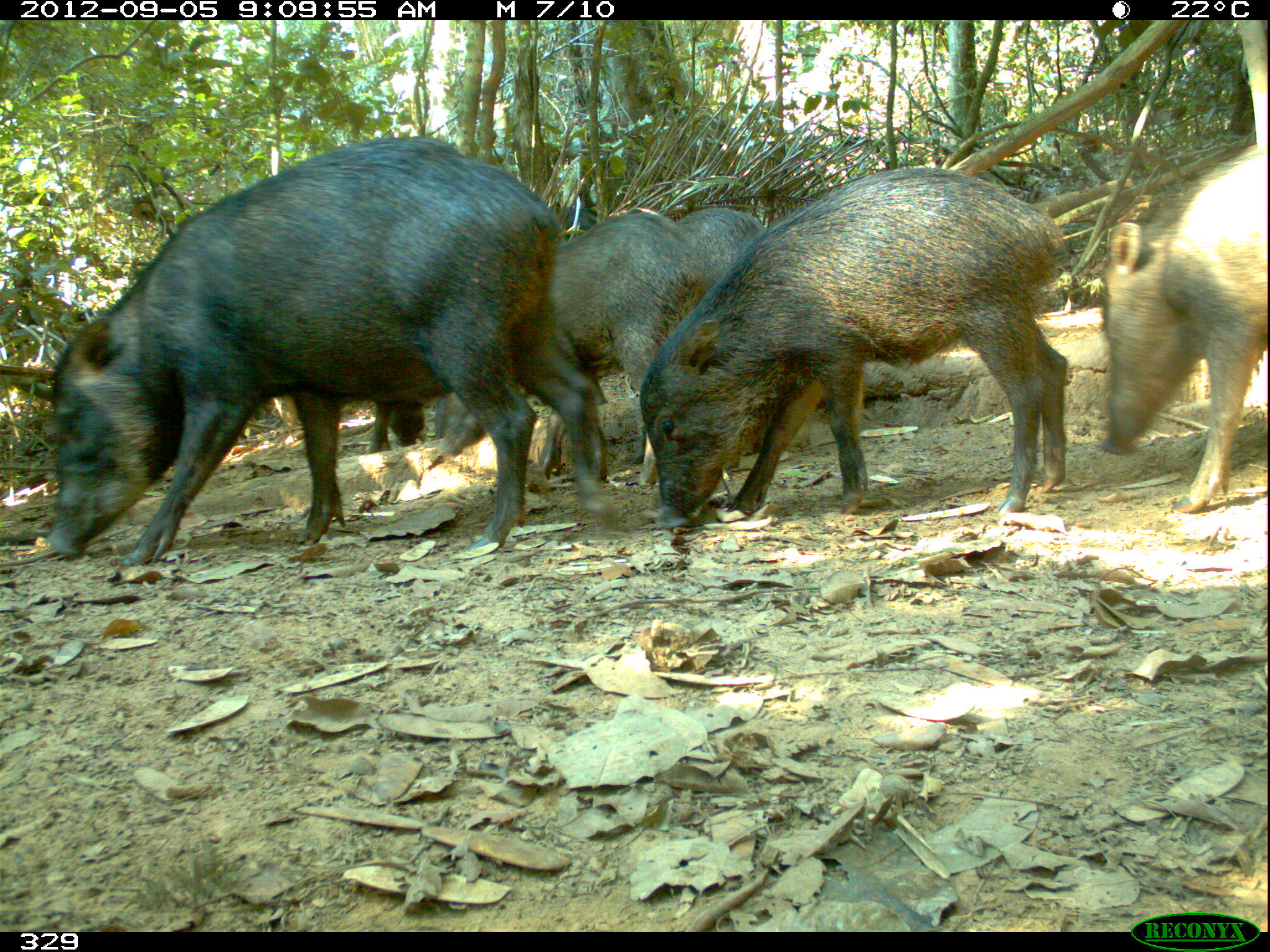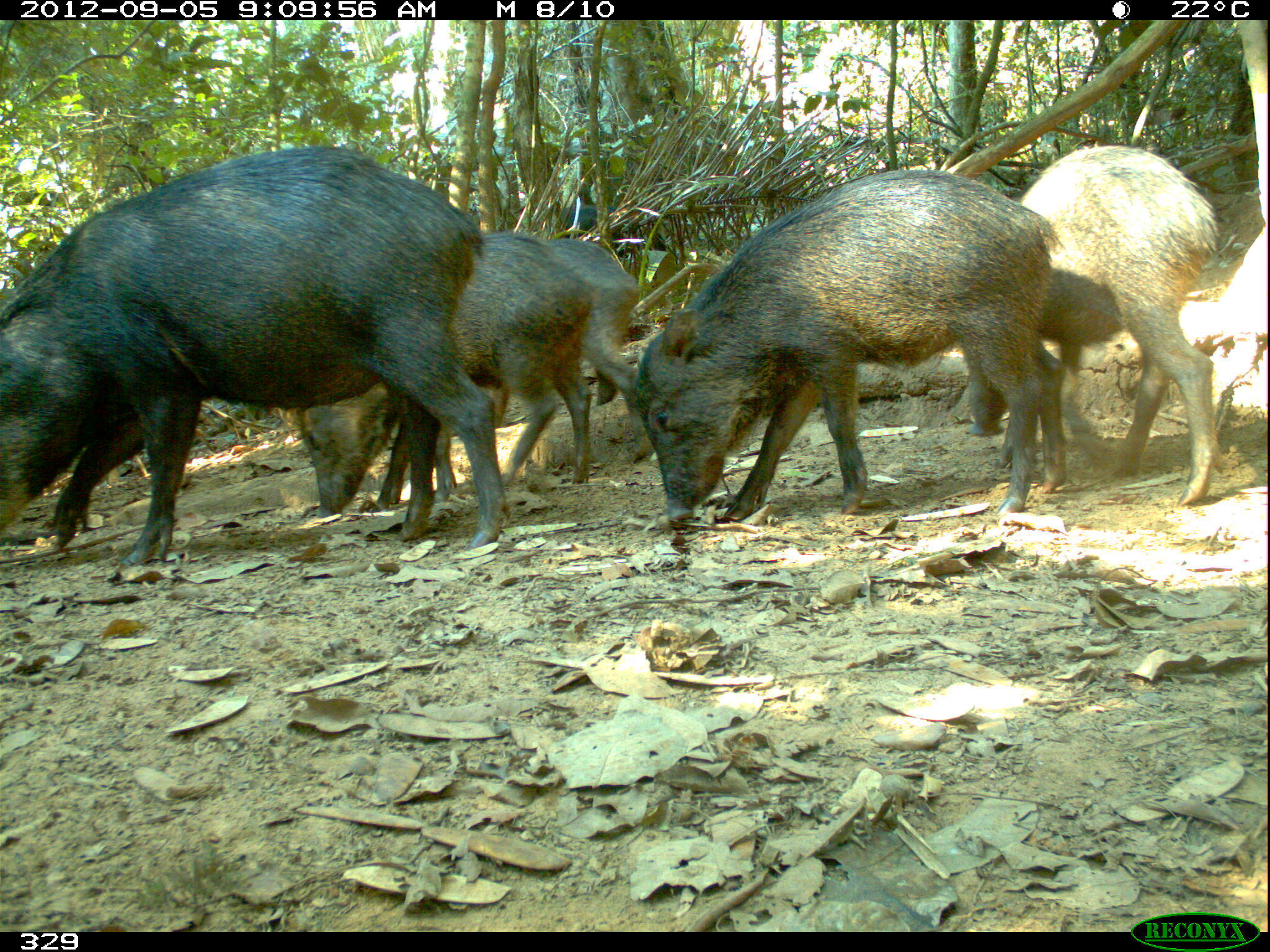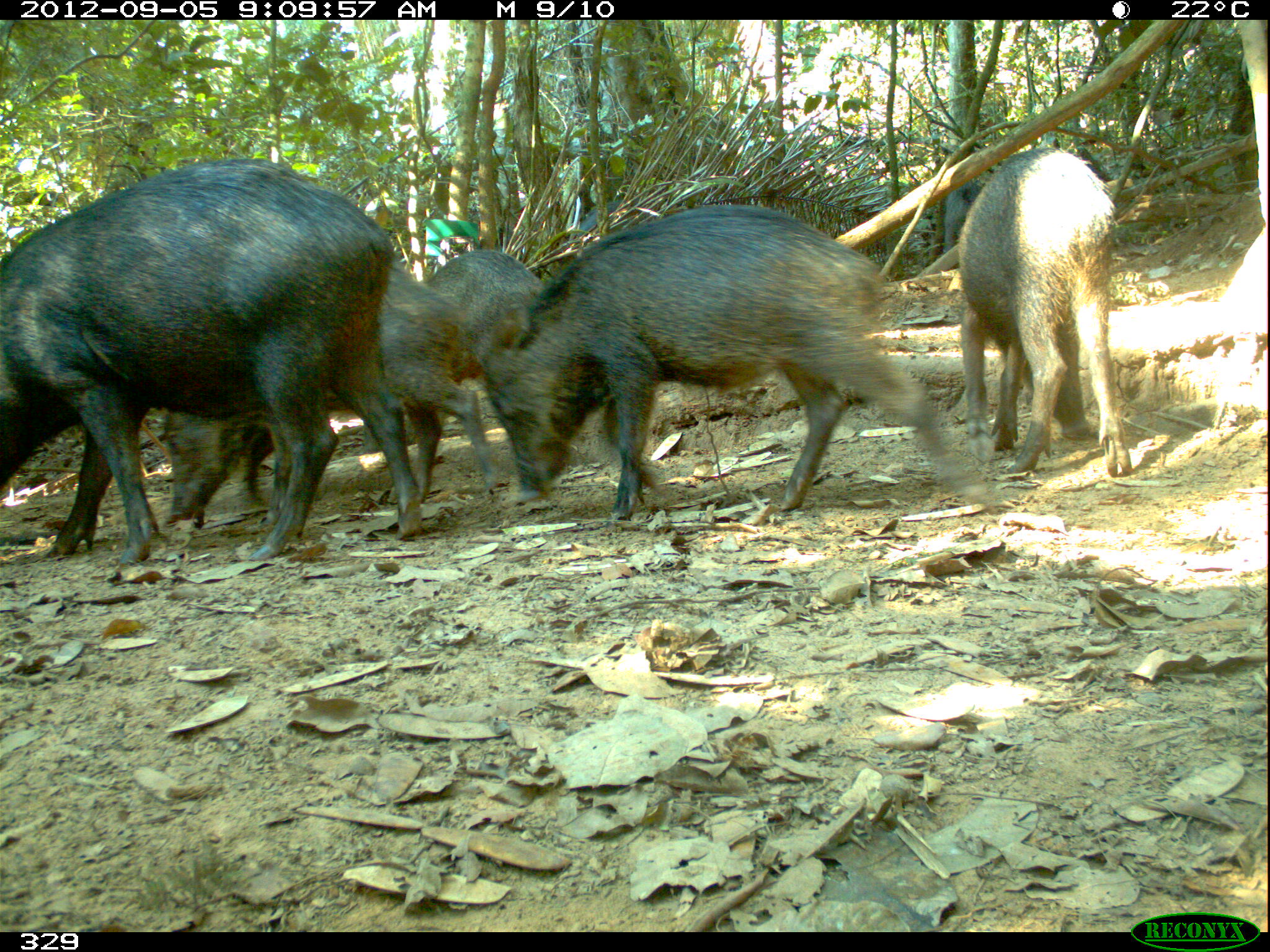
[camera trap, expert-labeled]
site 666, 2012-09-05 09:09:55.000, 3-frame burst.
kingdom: Animalia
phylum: Chordata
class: Mammalia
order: Artiodactyla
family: Tayassuidae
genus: Tayassu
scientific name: Tayassu pecari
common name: white-lipped peccary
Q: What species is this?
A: Tayassu pecari (white-lipped peccary).